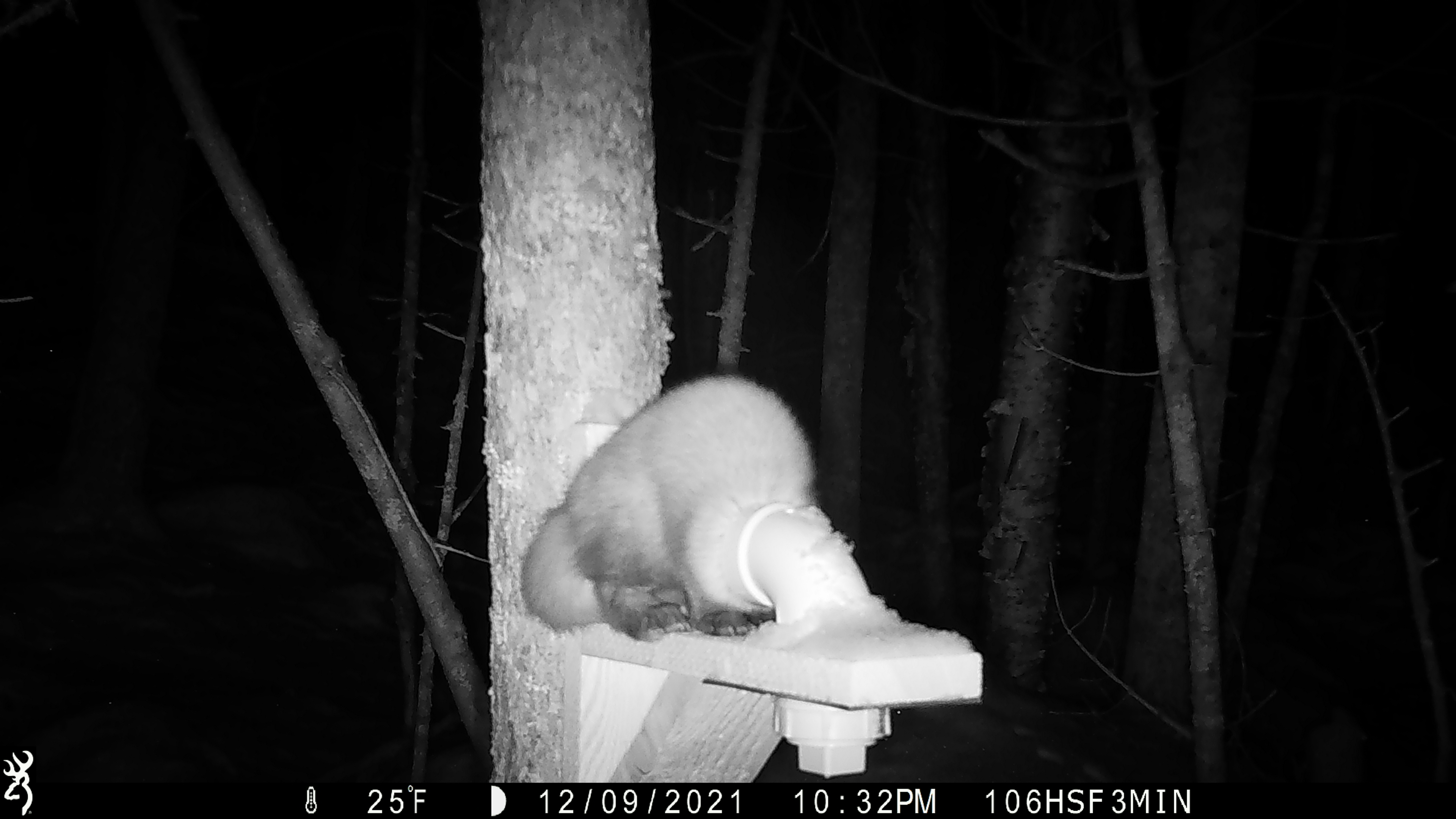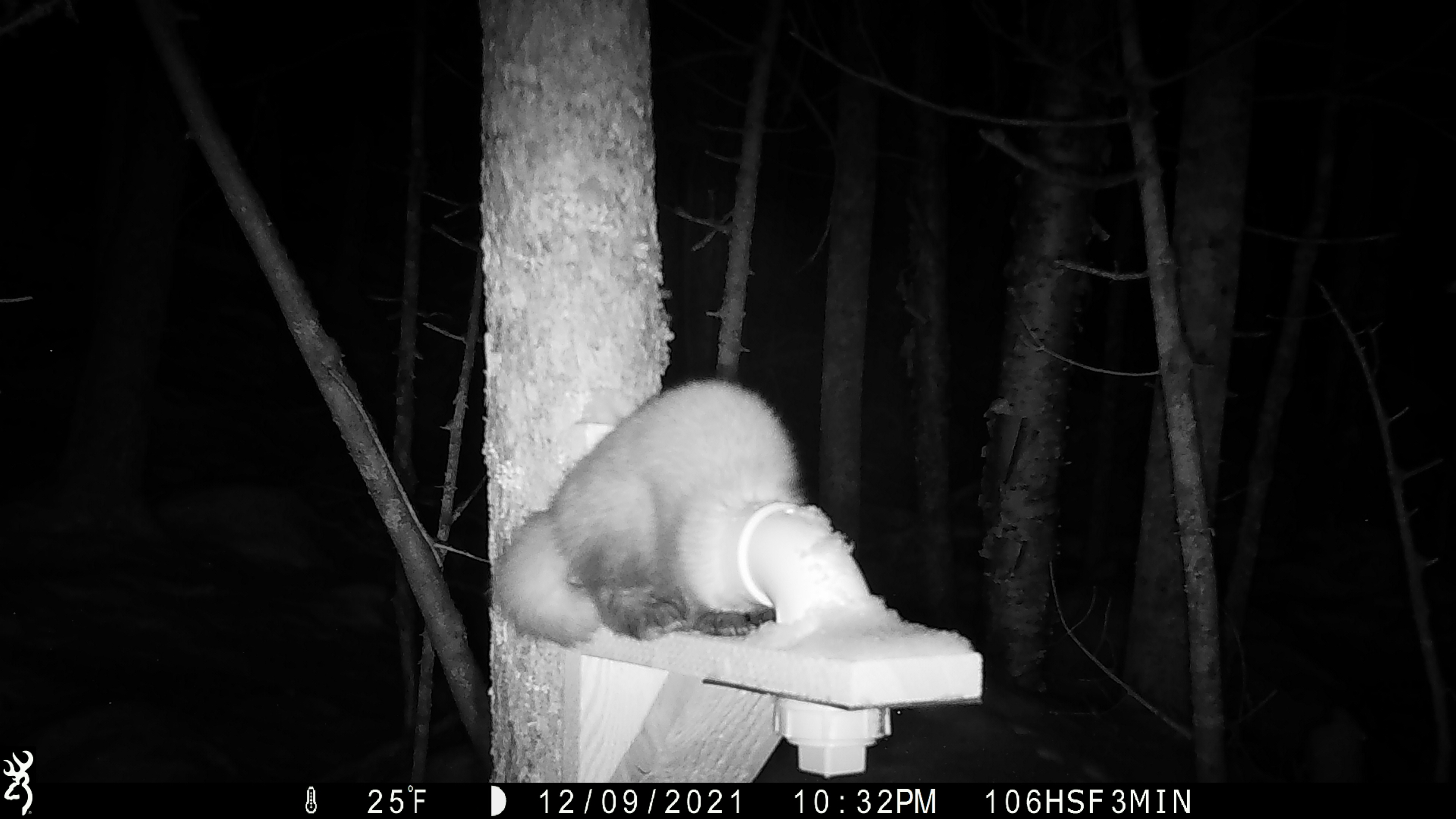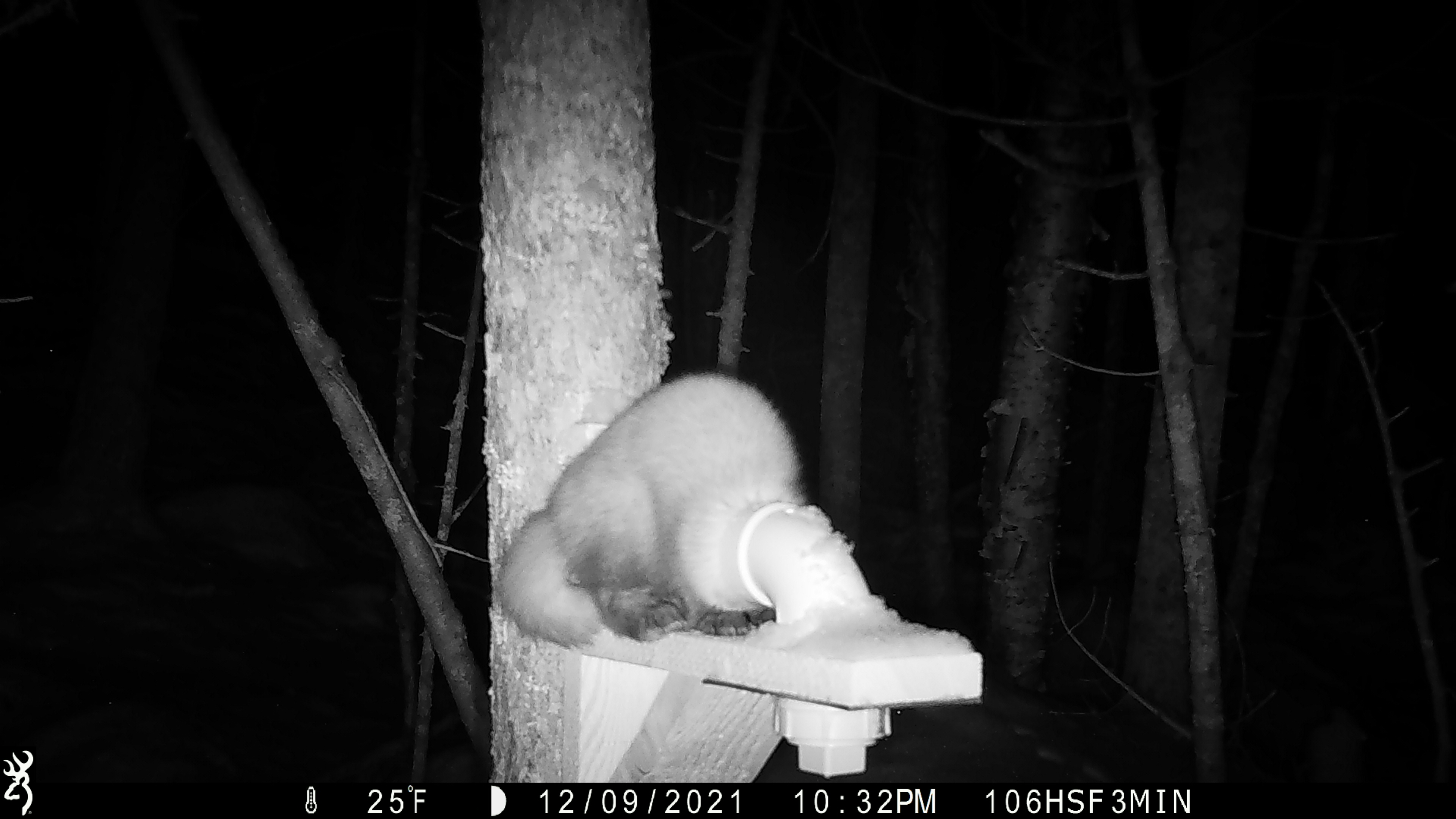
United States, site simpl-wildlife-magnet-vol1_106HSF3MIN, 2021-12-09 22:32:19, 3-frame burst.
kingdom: Animalia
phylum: Chordata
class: Mammalia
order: Carnivora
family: Mustelidae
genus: Martes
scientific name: Martes americana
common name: american marten